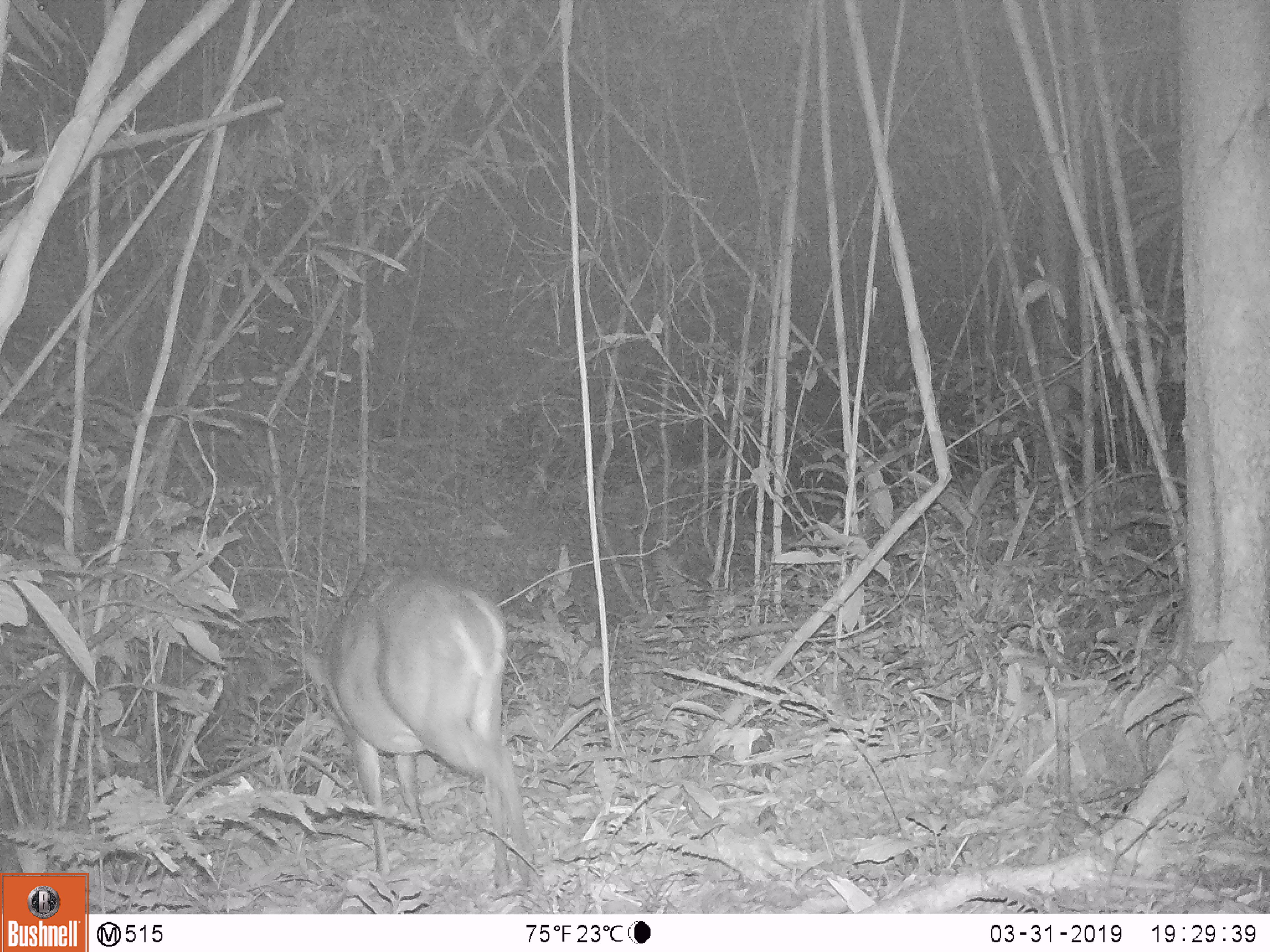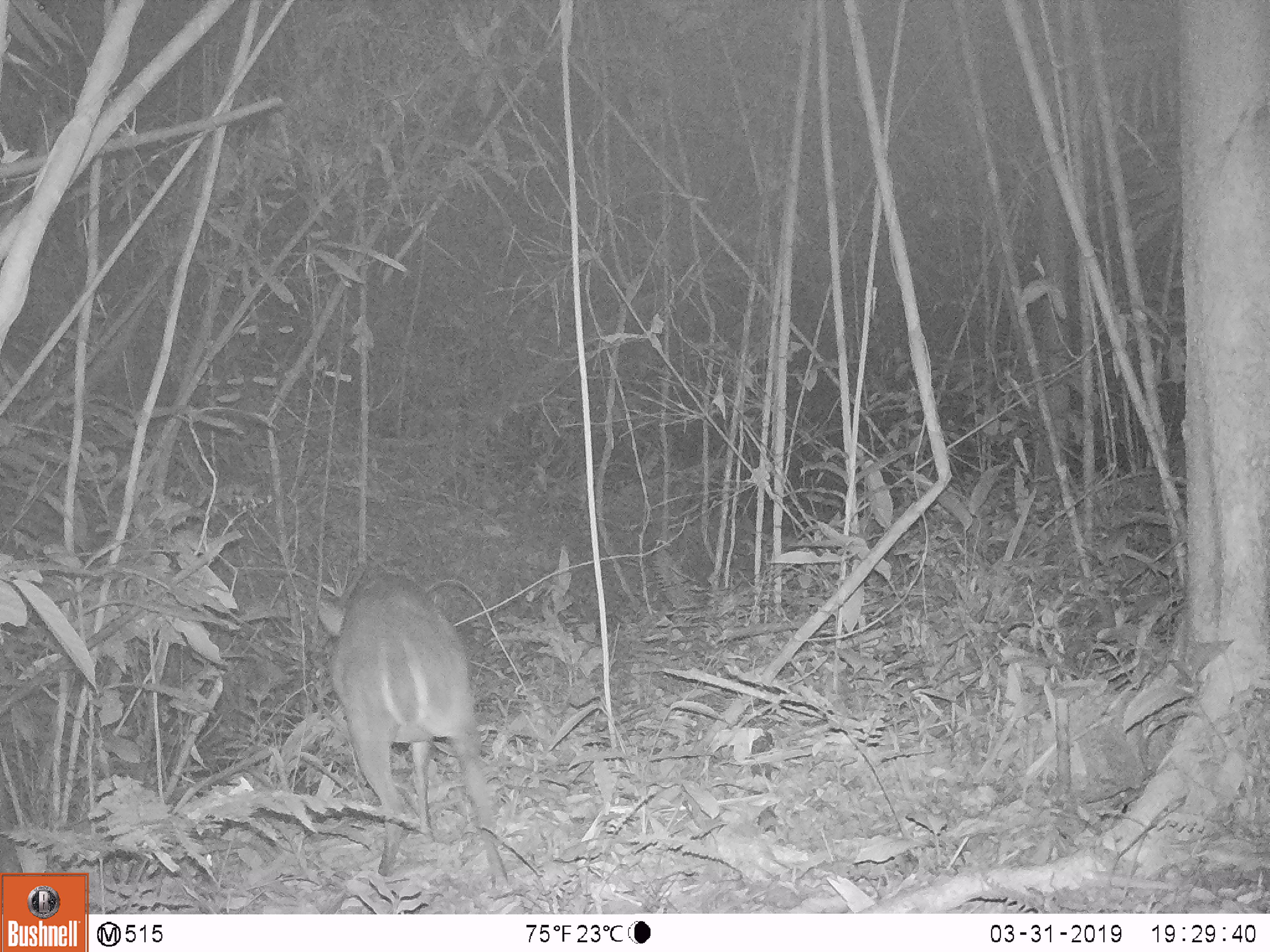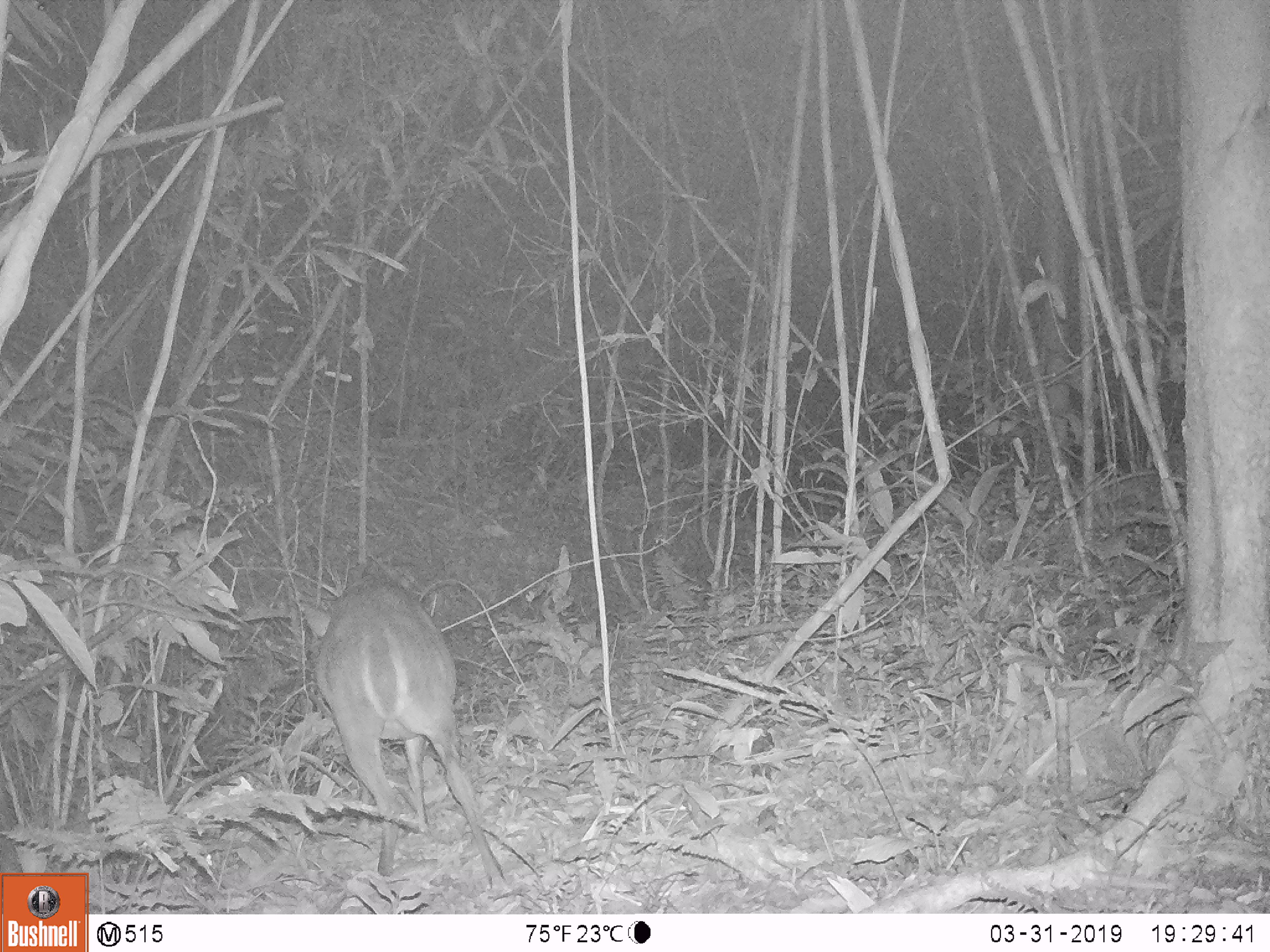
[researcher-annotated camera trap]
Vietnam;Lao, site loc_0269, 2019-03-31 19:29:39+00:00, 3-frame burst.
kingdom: Animalia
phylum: Chordata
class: Mammalia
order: Artiodactyla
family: Cervidae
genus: Muntiacus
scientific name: Muntiacus vuquangensis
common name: large-antlered muntjac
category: large antlered muntjac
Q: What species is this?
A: Large antlered muntjac (large-antlered muntjac) (Muntiacus vuquangensis).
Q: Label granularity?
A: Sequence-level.